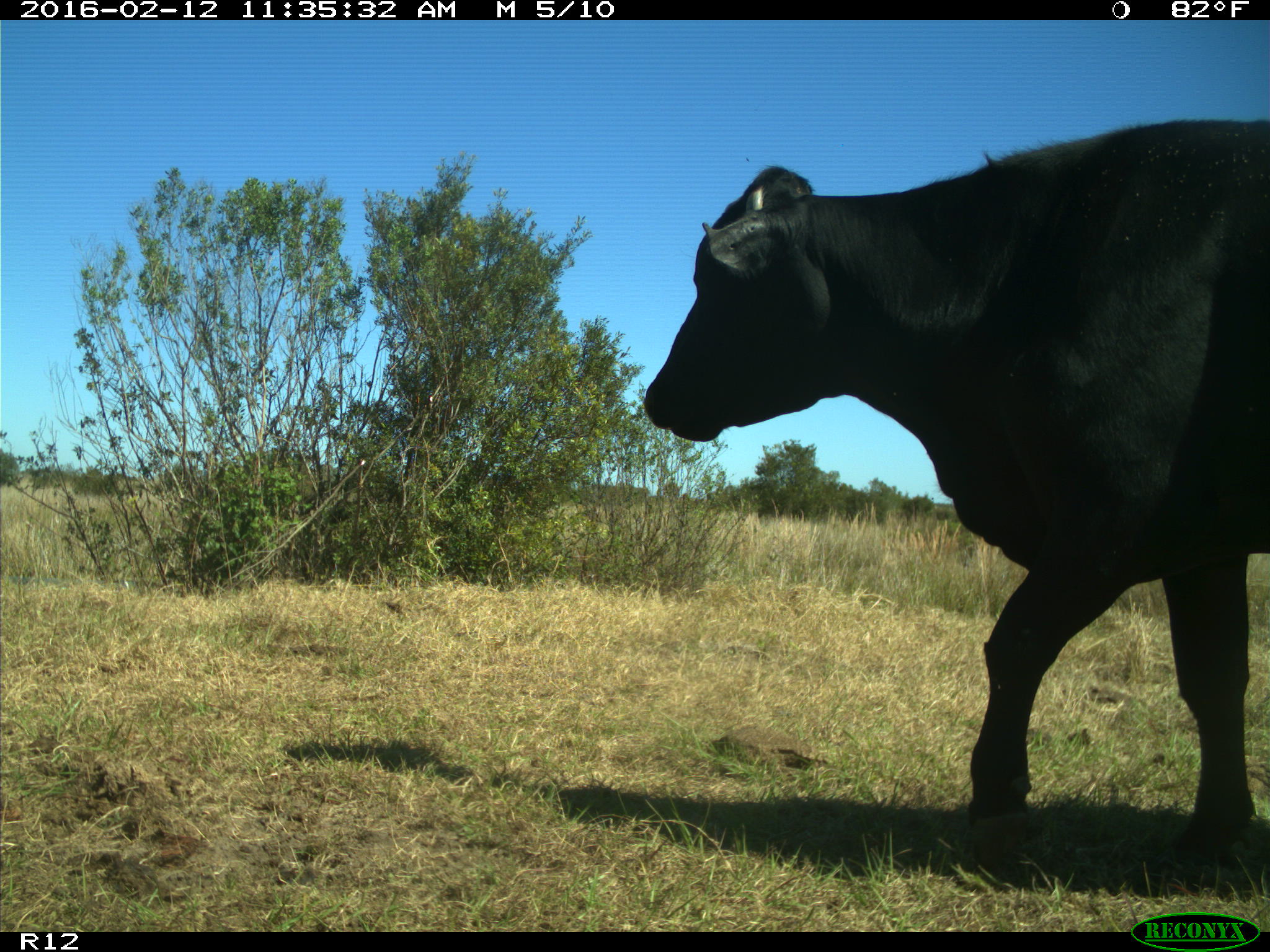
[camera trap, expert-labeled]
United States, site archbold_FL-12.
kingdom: Animalia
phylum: Chordata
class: Mammalia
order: Artiodactyla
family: Bovidae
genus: Bos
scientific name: Bos taurus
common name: domestic cow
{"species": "Bos taurus (domestic cow)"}